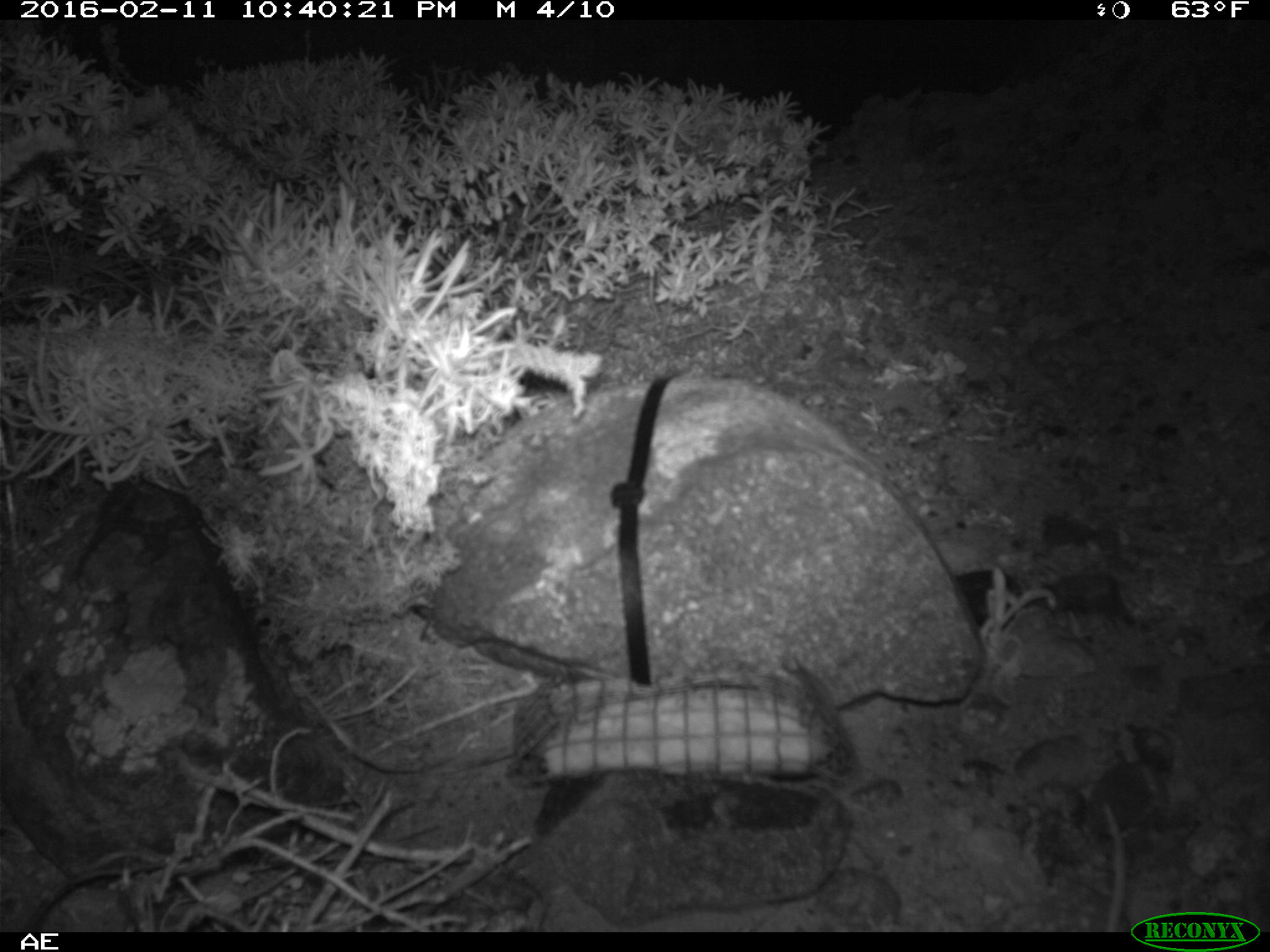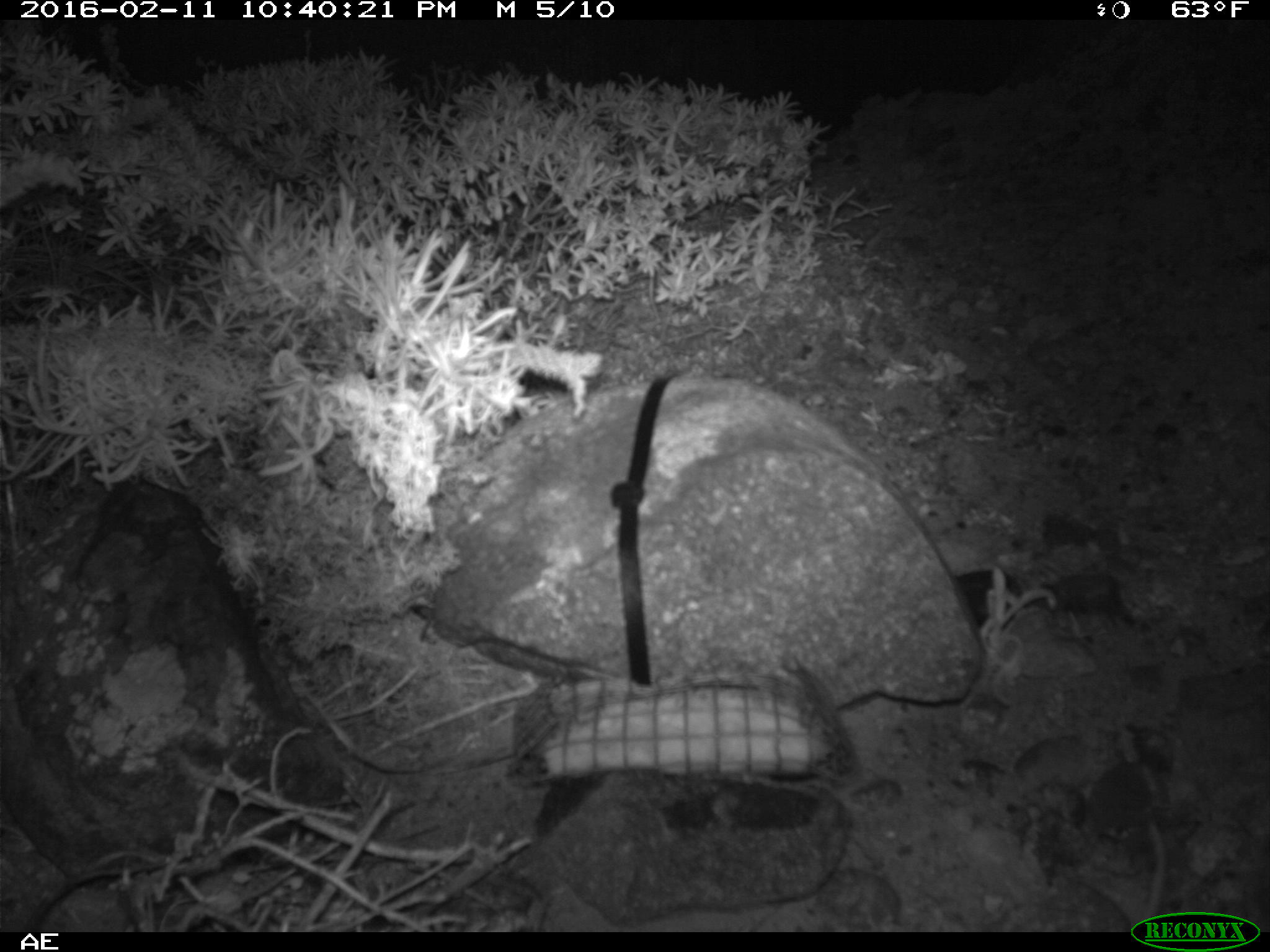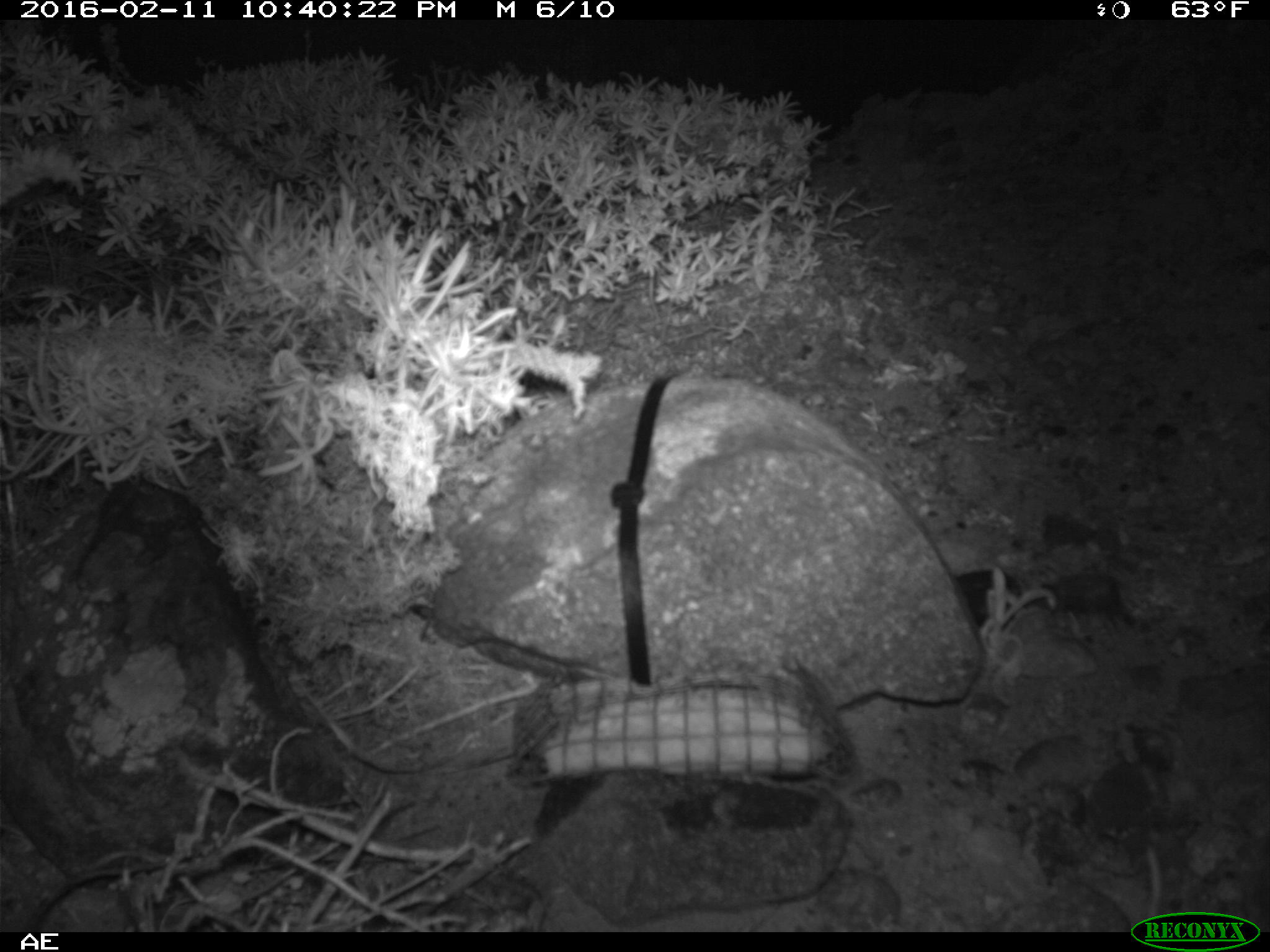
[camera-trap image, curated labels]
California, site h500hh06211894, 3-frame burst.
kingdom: Animalia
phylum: Chordata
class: Mammalia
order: Rodentia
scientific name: Rodentia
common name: rodent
Rodent (Rodentia).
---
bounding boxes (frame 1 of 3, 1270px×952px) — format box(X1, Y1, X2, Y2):
rodent: box(1102, 803, 1127, 932)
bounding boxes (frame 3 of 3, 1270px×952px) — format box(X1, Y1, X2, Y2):
rodent: box(1143, 841, 1163, 932)